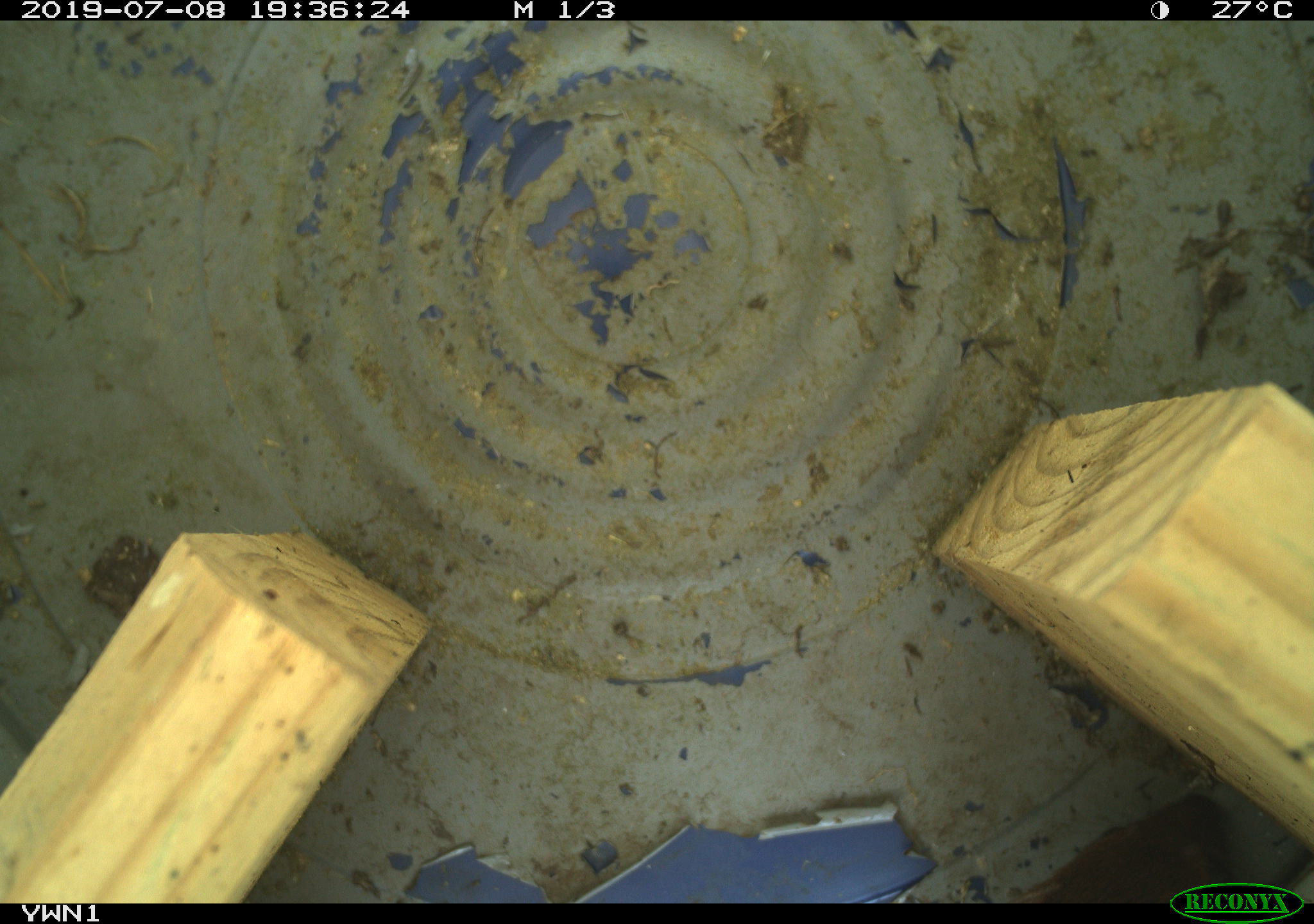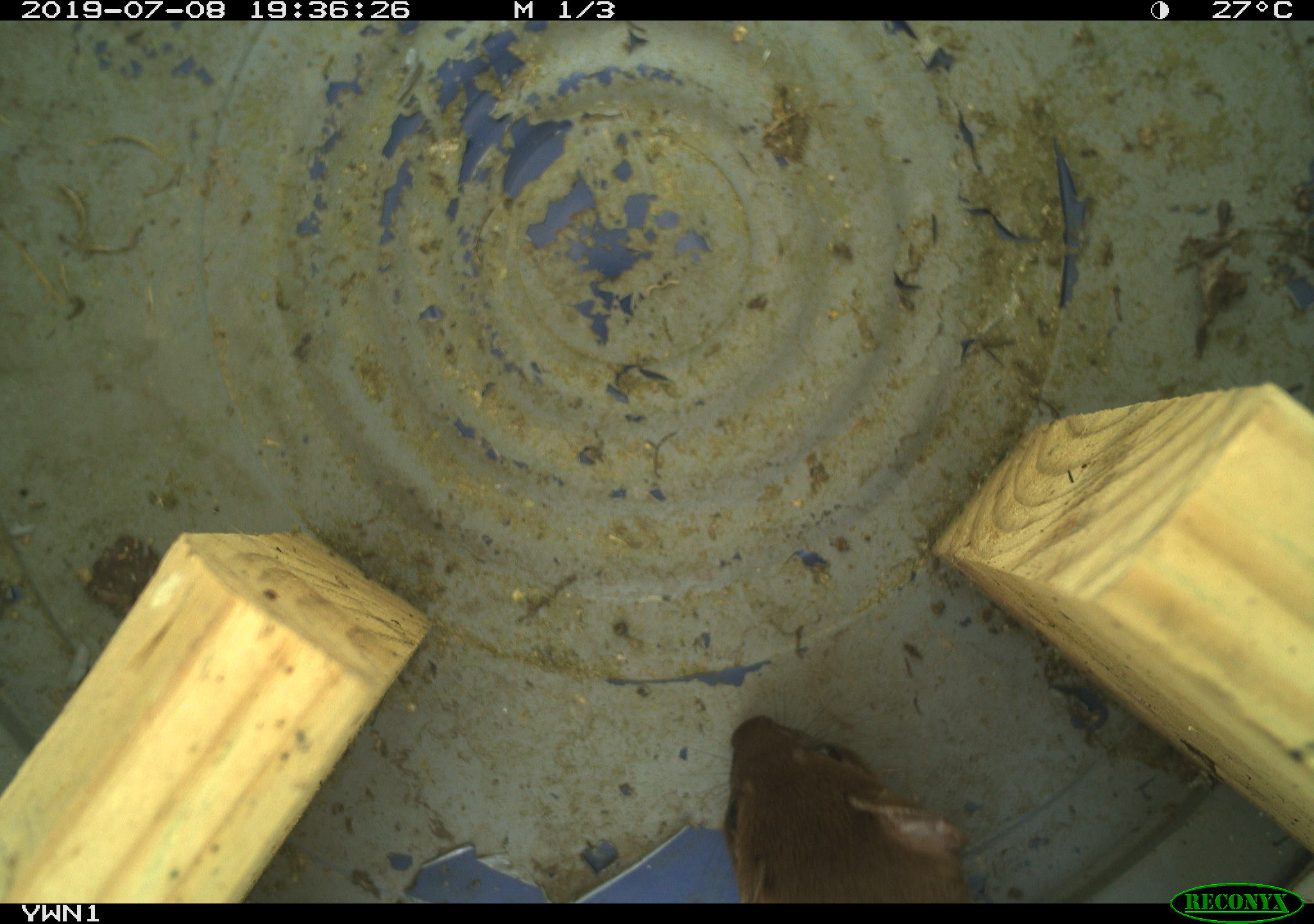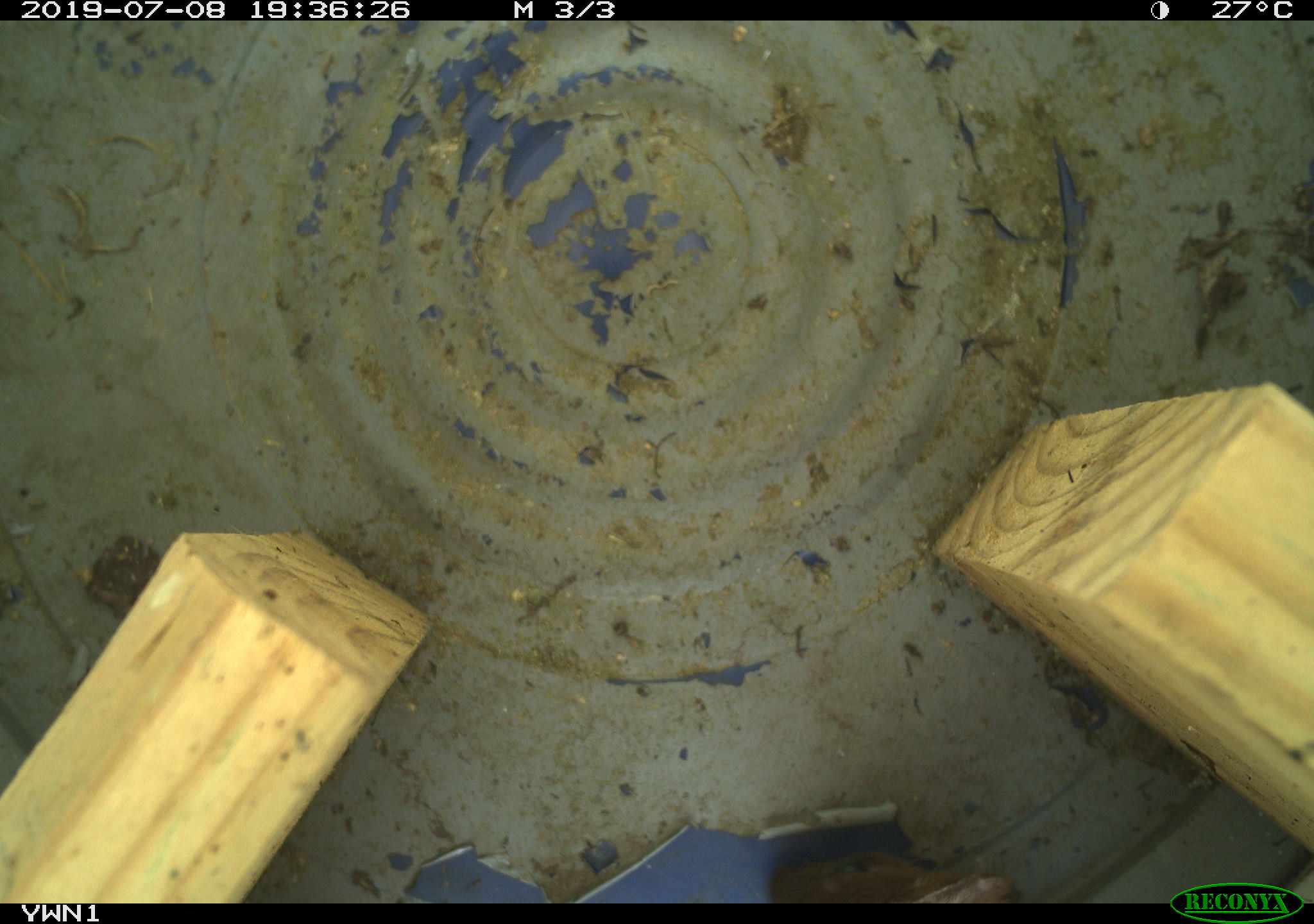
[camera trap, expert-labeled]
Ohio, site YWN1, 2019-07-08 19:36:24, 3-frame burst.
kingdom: Animalia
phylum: Chordata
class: Mammalia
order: Carnivora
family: Mustelidae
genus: Neogale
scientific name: Neogale frenata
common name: long-tailed weasel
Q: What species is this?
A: Long-tailed weasel (Neogale frenata).